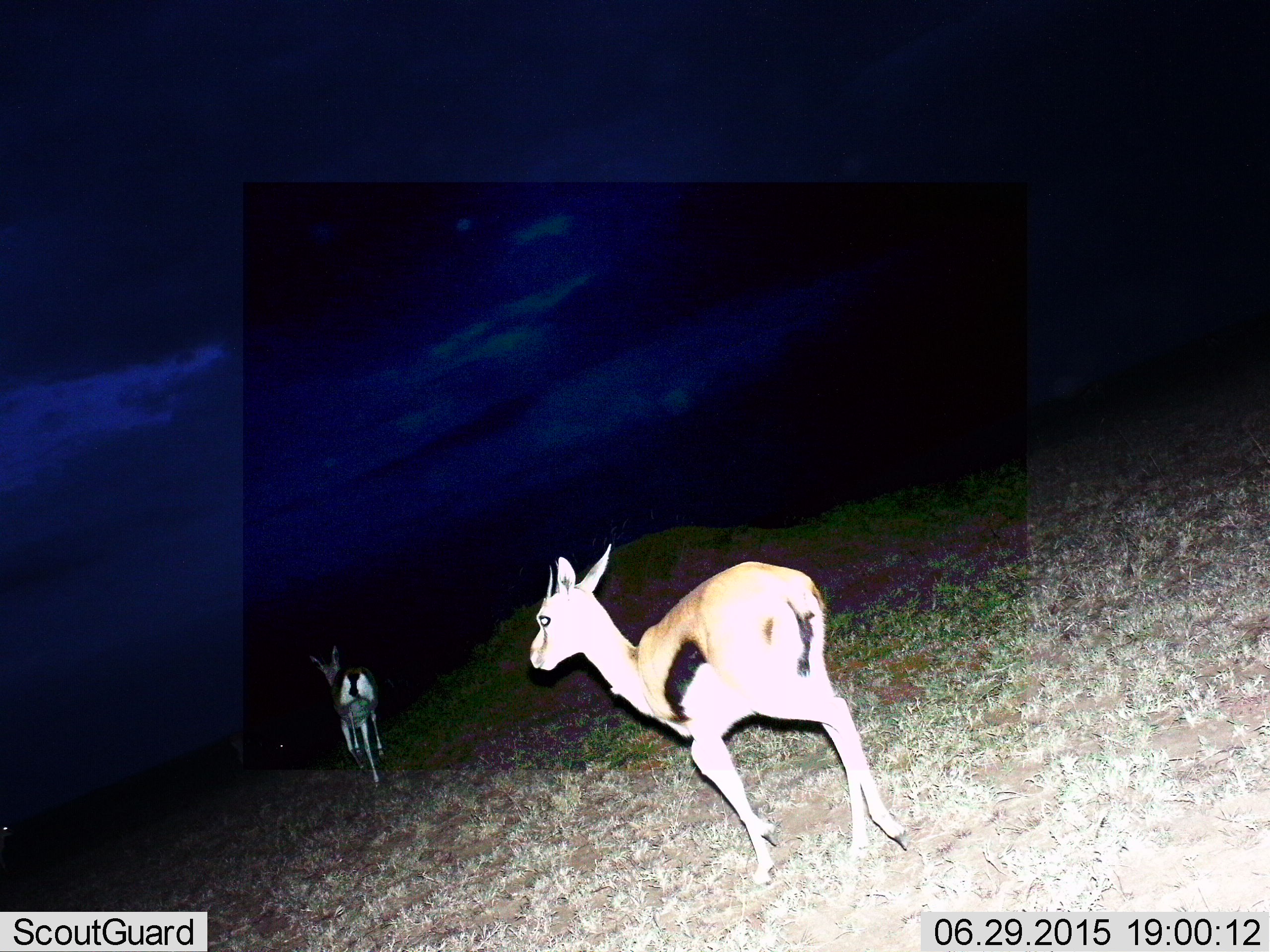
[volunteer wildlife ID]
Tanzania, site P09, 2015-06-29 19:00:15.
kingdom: Animalia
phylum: Chordata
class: Mammalia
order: Artiodactyla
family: Bovidae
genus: Eudorcas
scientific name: Eudorcas thomsonii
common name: thomson's gazelle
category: gazellethomsons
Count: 2.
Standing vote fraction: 10%.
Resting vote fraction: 0%.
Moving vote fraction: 90%.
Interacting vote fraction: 0%.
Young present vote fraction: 0%.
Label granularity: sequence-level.